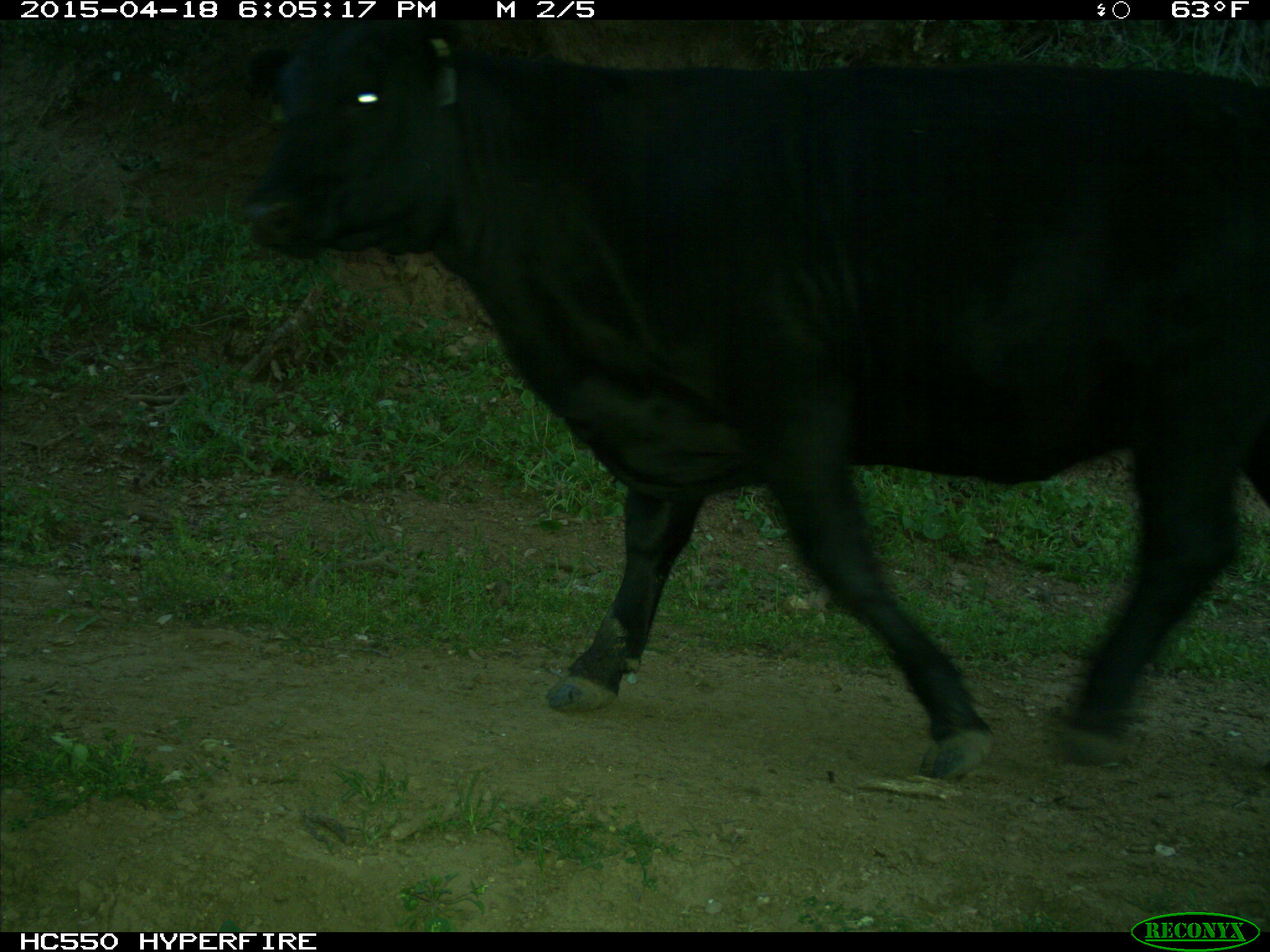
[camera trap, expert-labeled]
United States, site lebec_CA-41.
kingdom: Animalia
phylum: Chordata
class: Mammalia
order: Artiodactyla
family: Bovidae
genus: Bos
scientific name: Bos taurus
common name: domestic cow